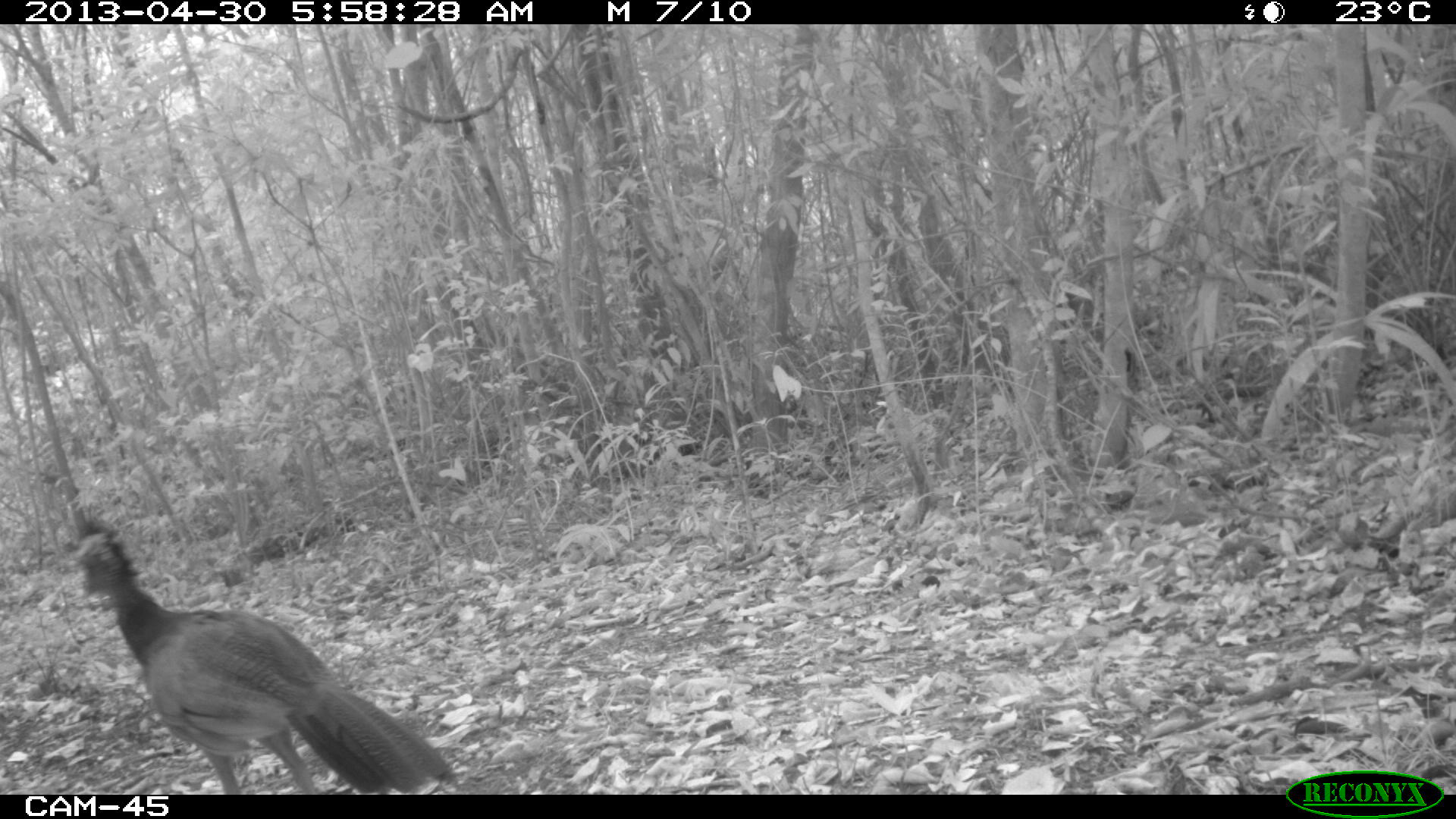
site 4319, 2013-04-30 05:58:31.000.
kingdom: Animalia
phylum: Chordata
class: Aves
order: Galliformes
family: Cracidae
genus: Crax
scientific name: Crax rubra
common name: great curassow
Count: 1.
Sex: female.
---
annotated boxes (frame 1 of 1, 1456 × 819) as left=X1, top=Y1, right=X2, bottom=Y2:
crax rubra: left=73, top=514, right=458, bottom=793